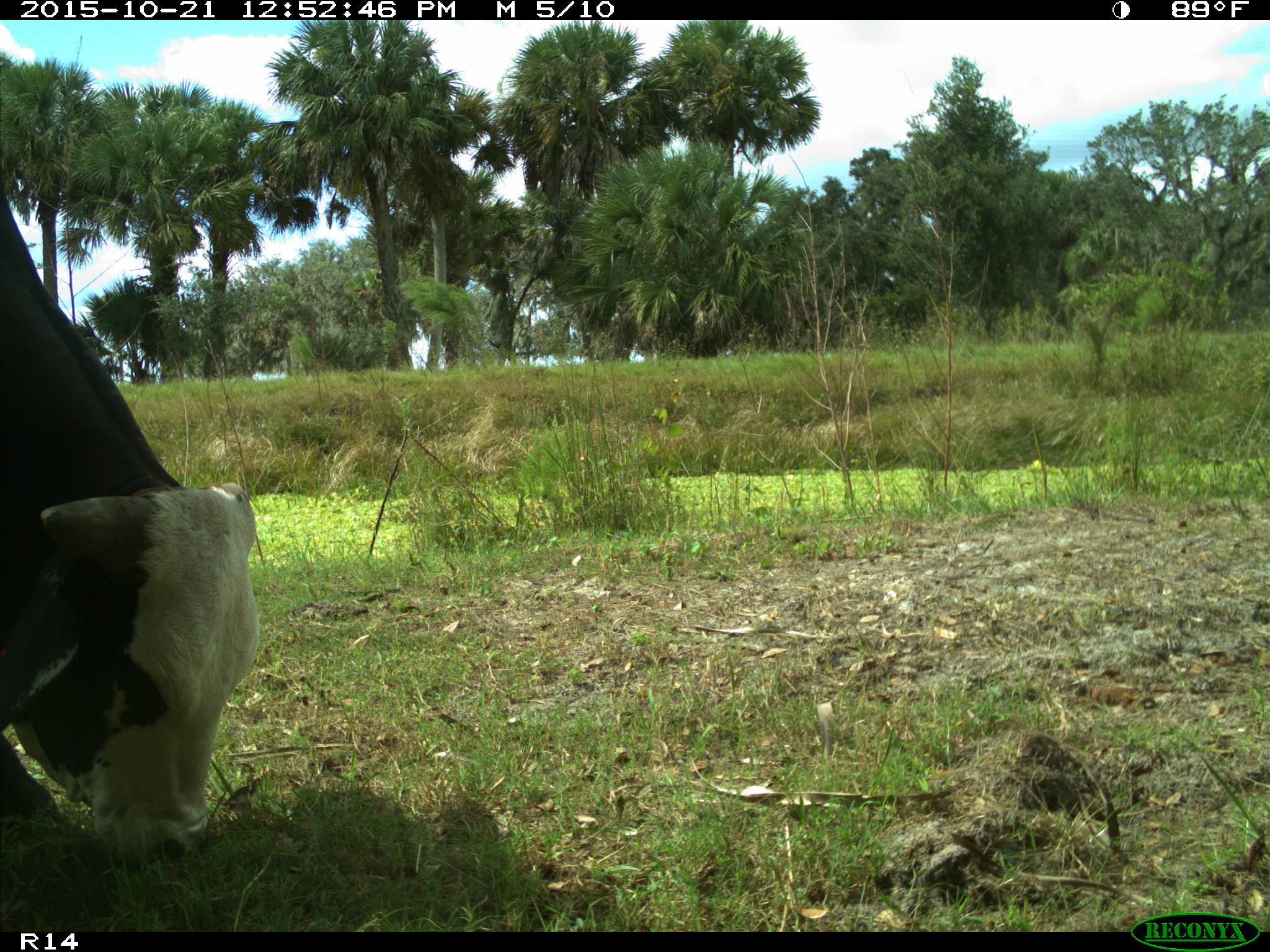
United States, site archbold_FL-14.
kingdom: Animalia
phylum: Chordata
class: Mammalia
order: Artiodactyla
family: Bovidae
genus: Bos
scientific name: Bos taurus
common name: domestic cow